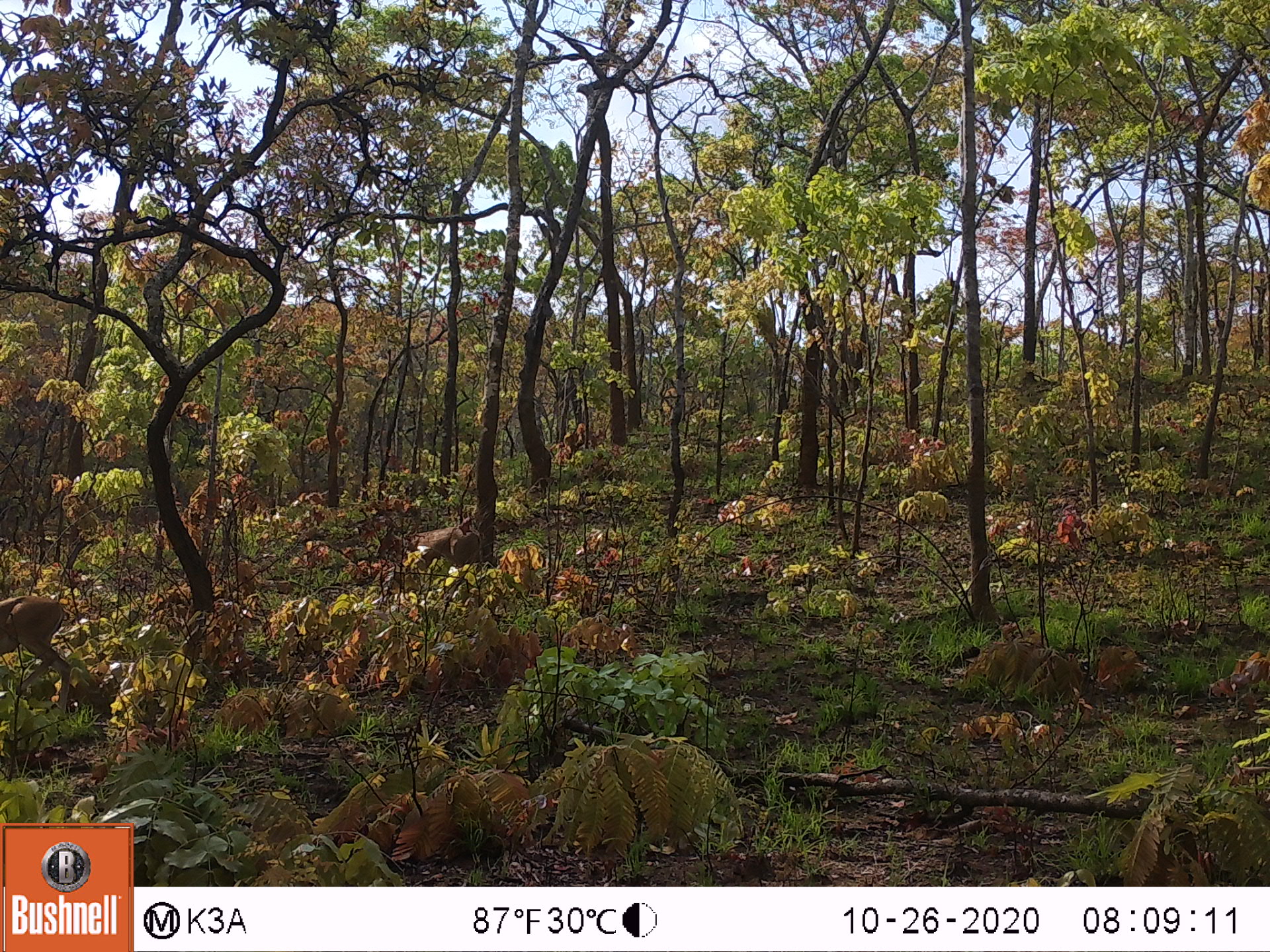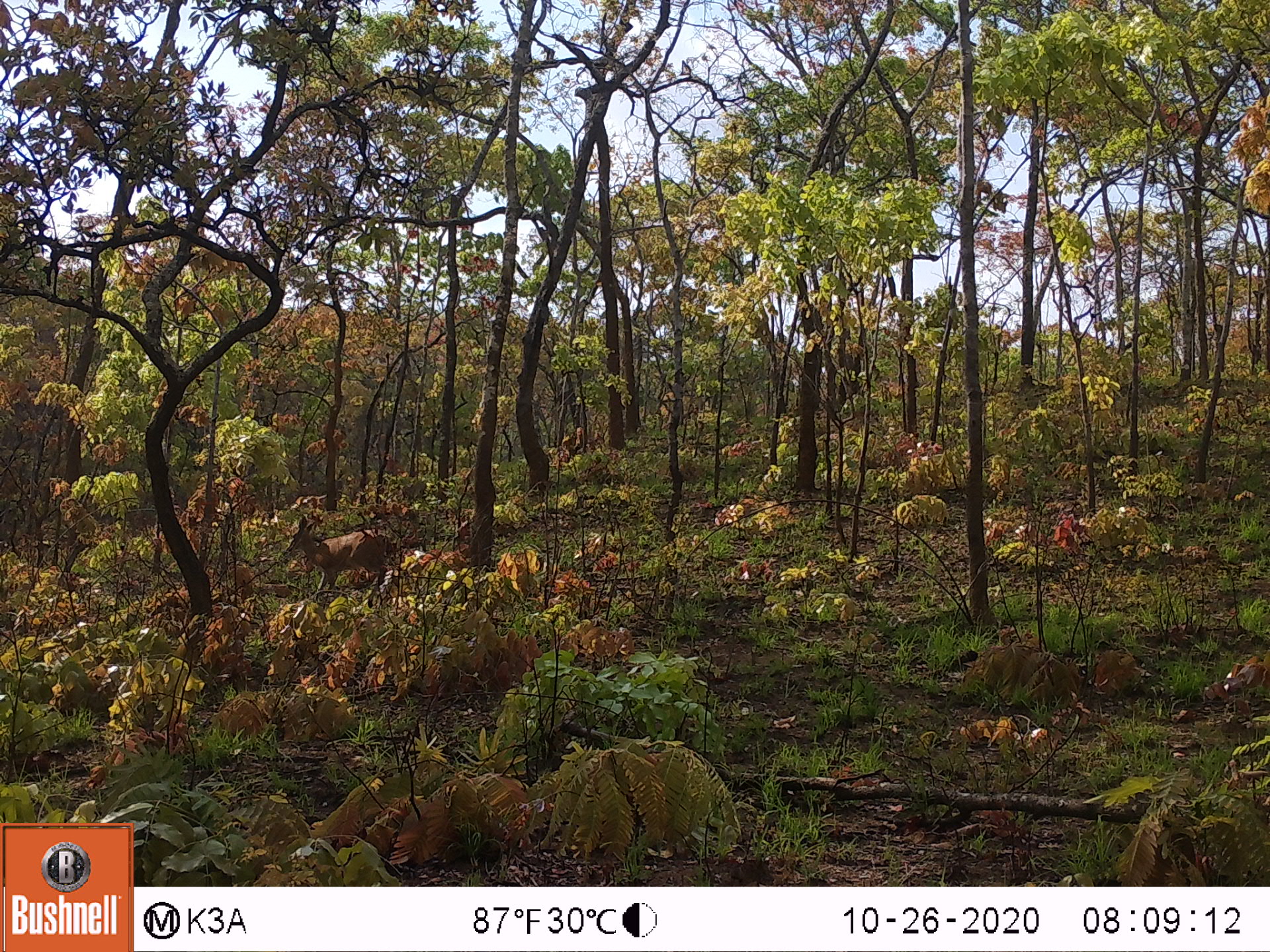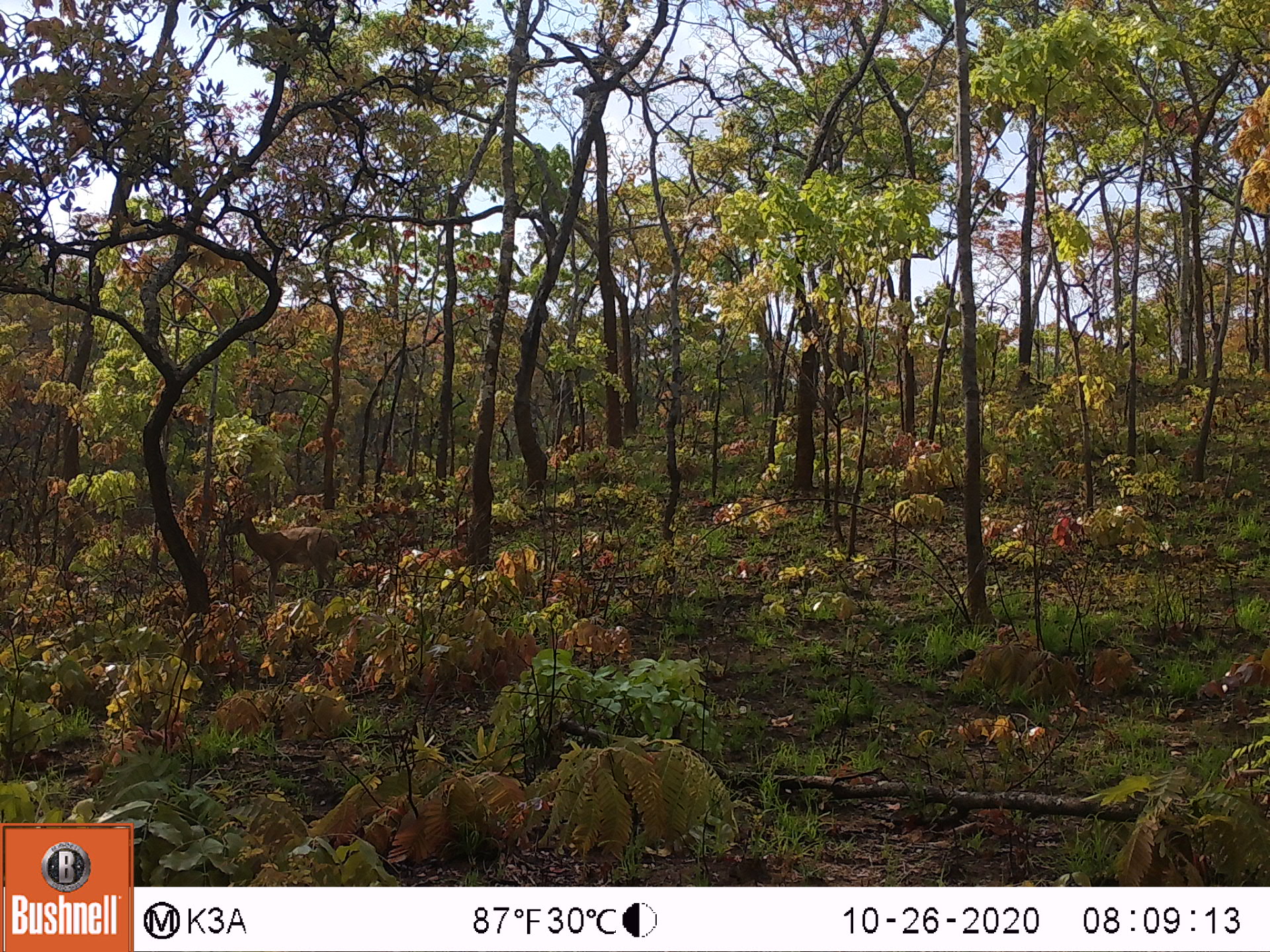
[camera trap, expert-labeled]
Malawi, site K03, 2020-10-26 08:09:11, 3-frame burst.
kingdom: Animalia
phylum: Chordata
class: Mammalia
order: Artiodactyla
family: Bovidae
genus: Sylvicapra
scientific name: Sylvicapra grimmia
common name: common duiker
Common duiker (Sylvicapra grimmia), count 2.